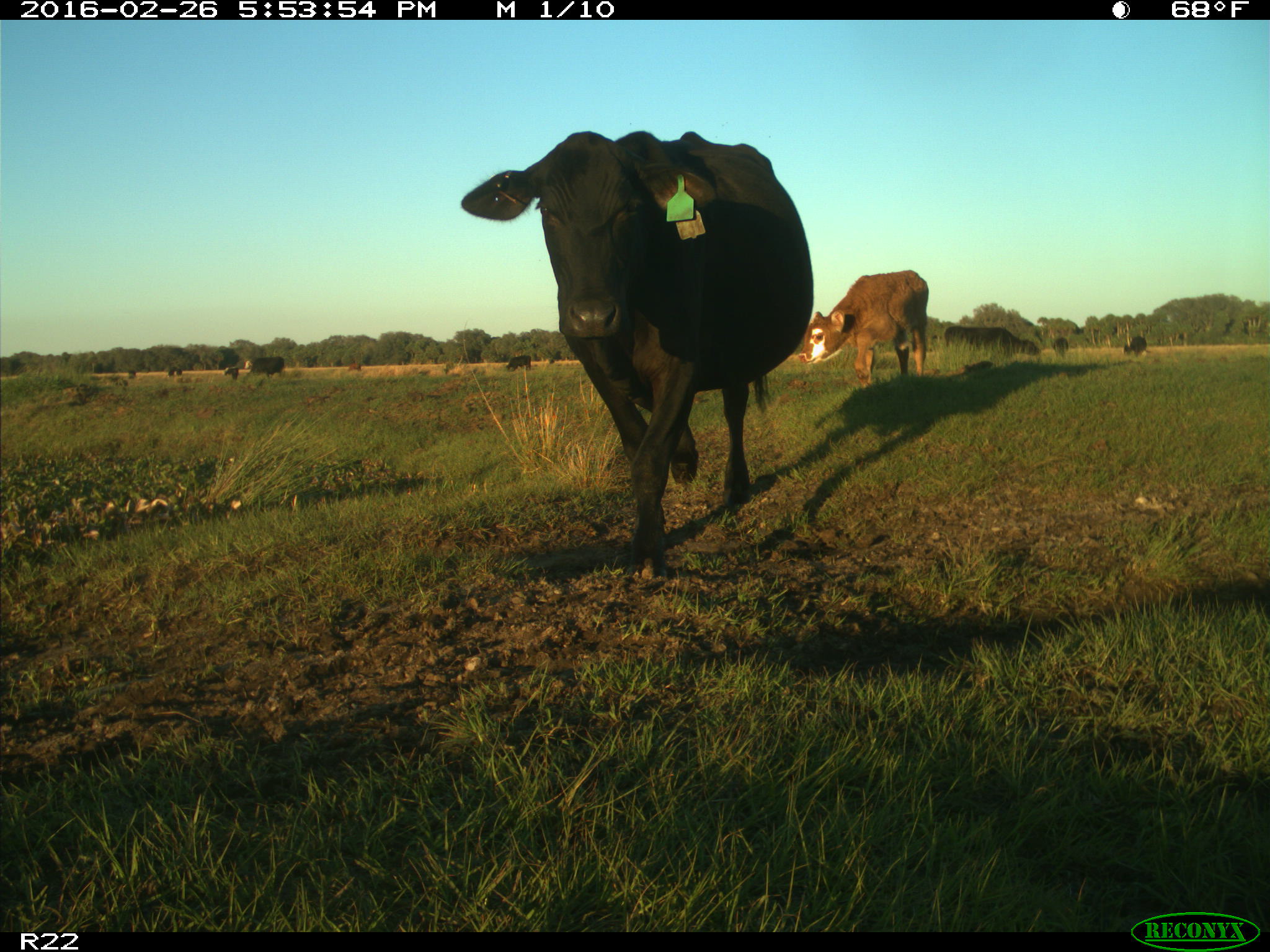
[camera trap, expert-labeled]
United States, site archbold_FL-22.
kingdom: Animalia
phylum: Chordata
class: Mammalia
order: Artiodactyla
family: Bovidae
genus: Bos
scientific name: Bos taurus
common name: domestic cow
Bos taurus (domestic cow).